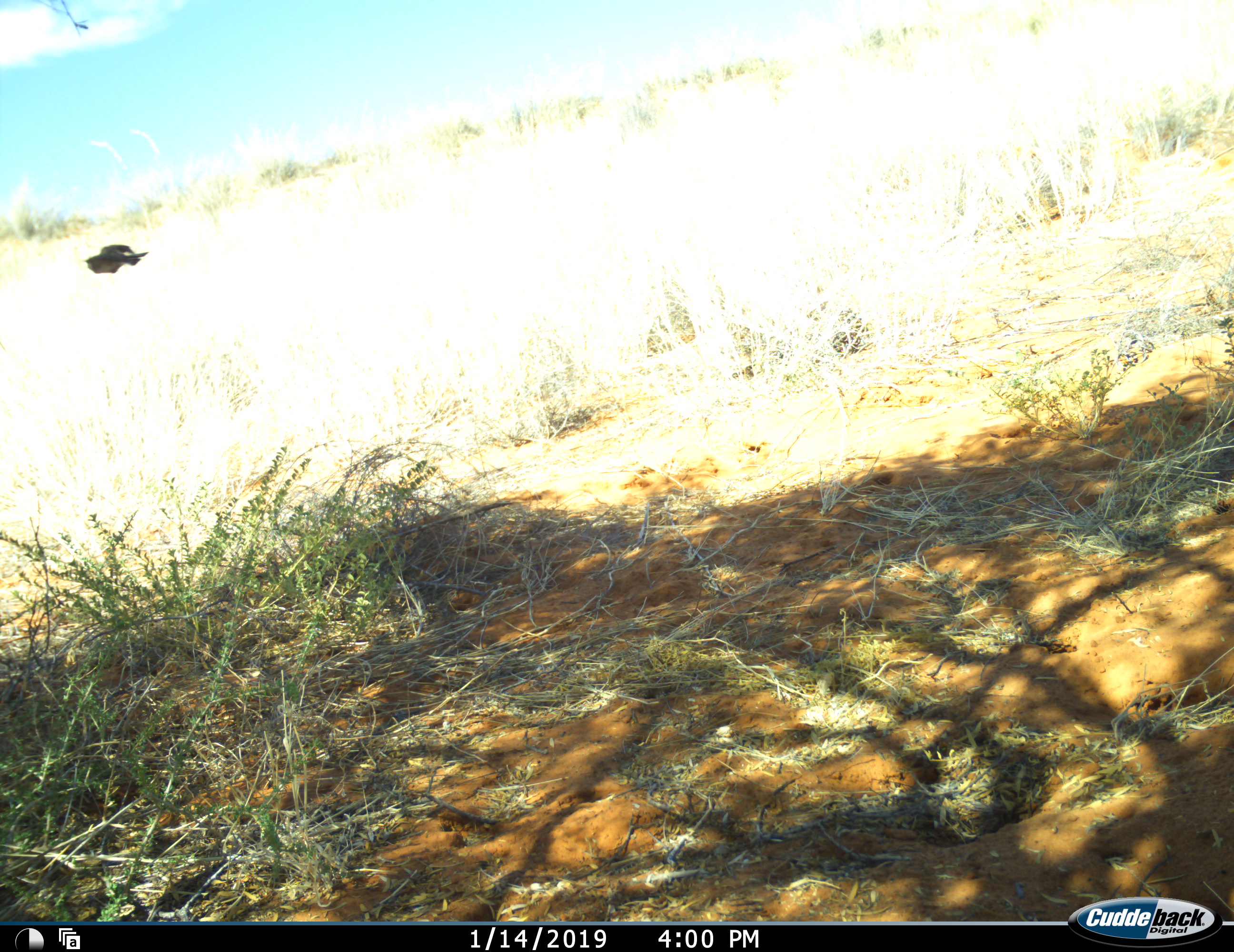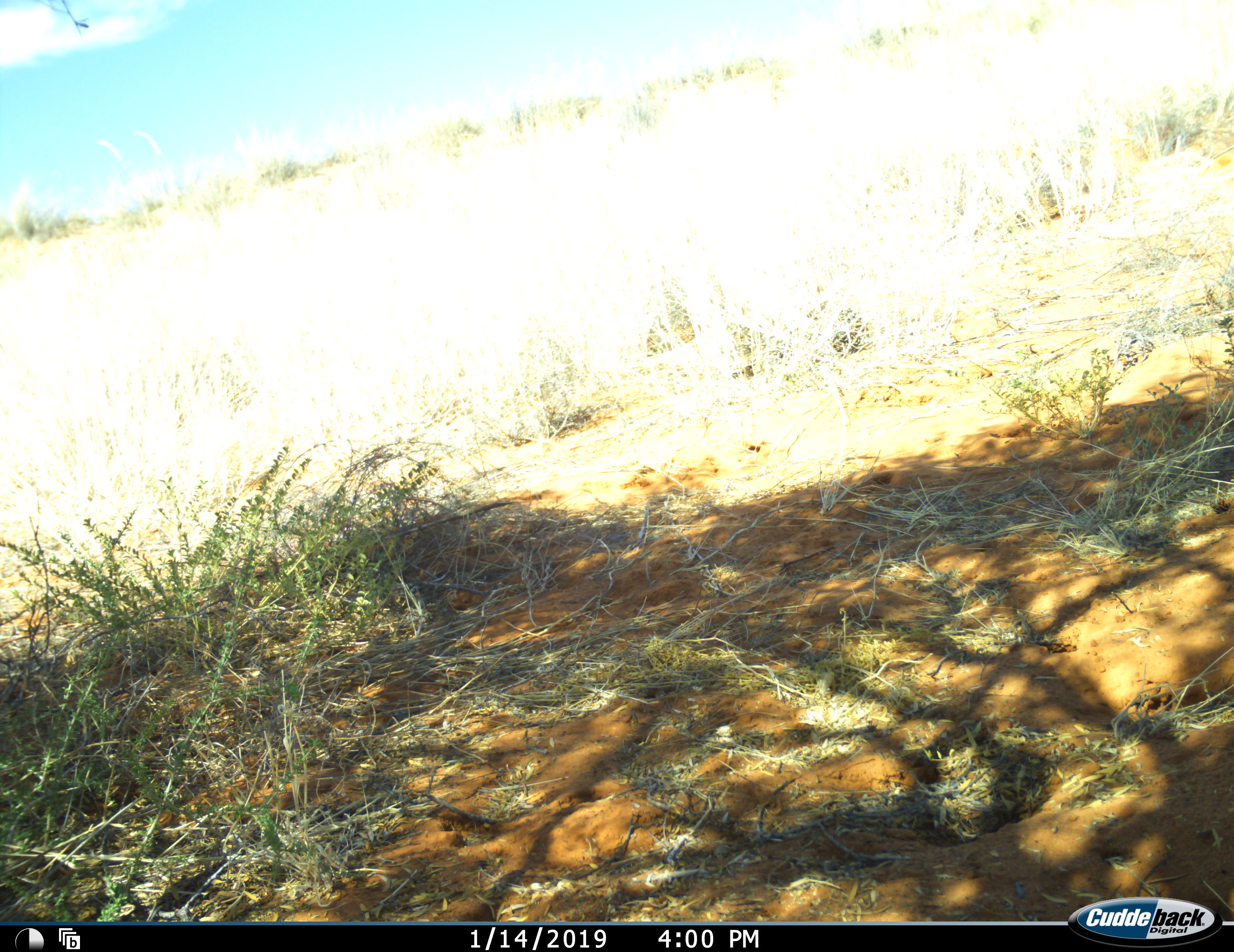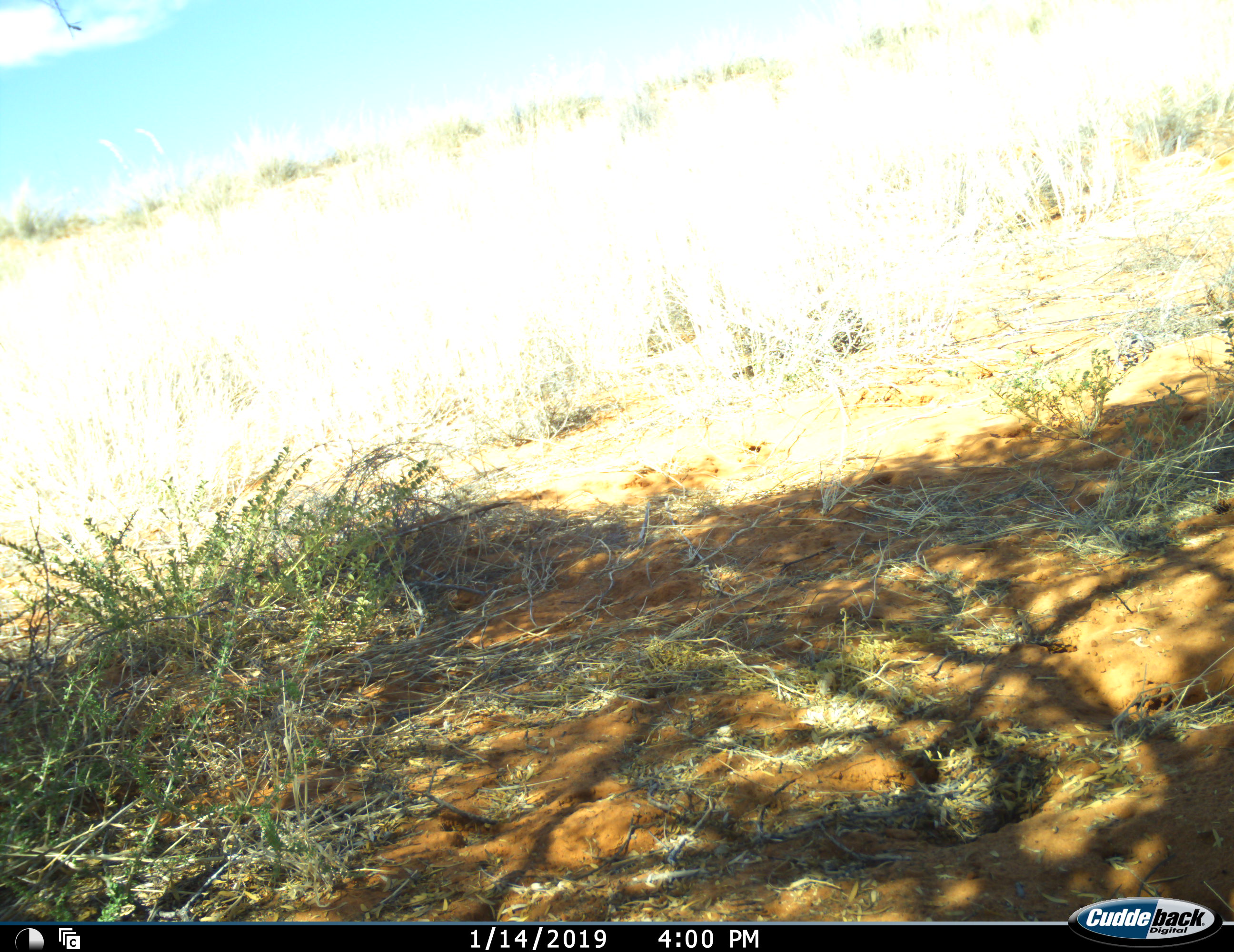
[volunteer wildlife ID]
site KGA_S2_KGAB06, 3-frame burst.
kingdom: Animalia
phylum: Chordata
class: Aves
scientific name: Aves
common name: bird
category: birdother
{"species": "birdother (bird) (Aves)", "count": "1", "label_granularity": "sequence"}